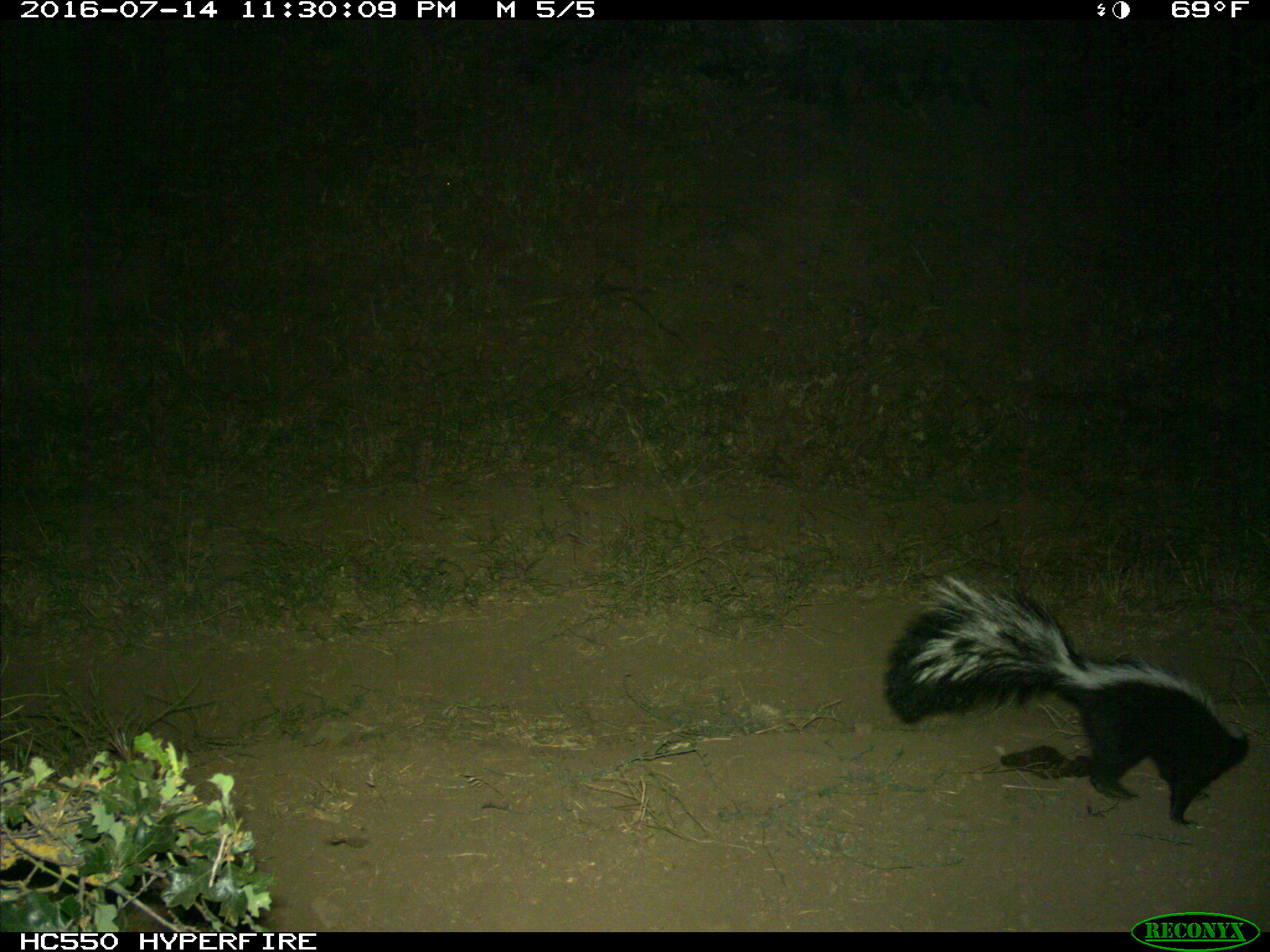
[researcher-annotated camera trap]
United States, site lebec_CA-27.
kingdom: Animalia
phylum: Chordata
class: Mammalia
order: Carnivora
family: Mephitidae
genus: Mephitis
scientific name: Mephitis mephitis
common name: striped skunk